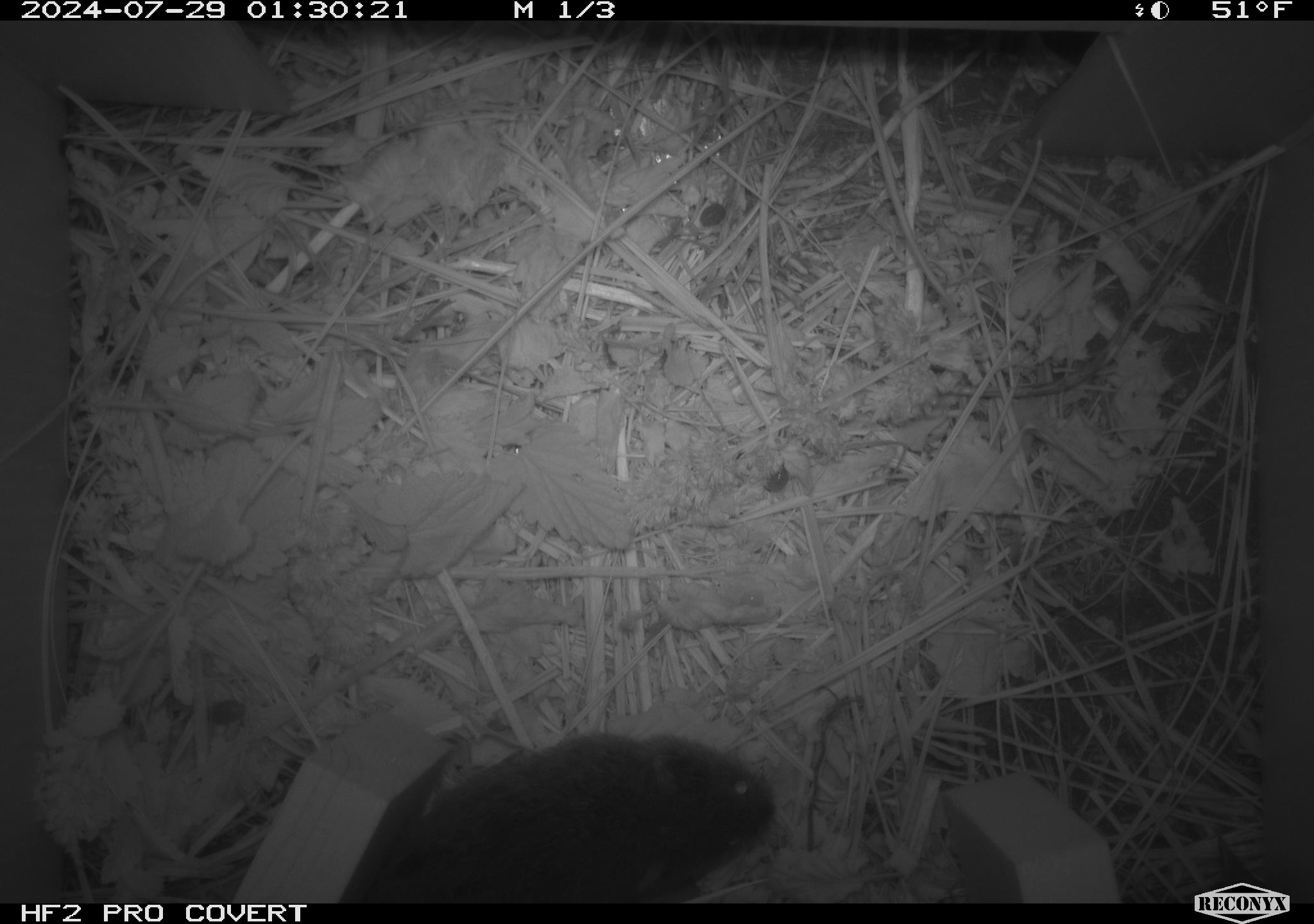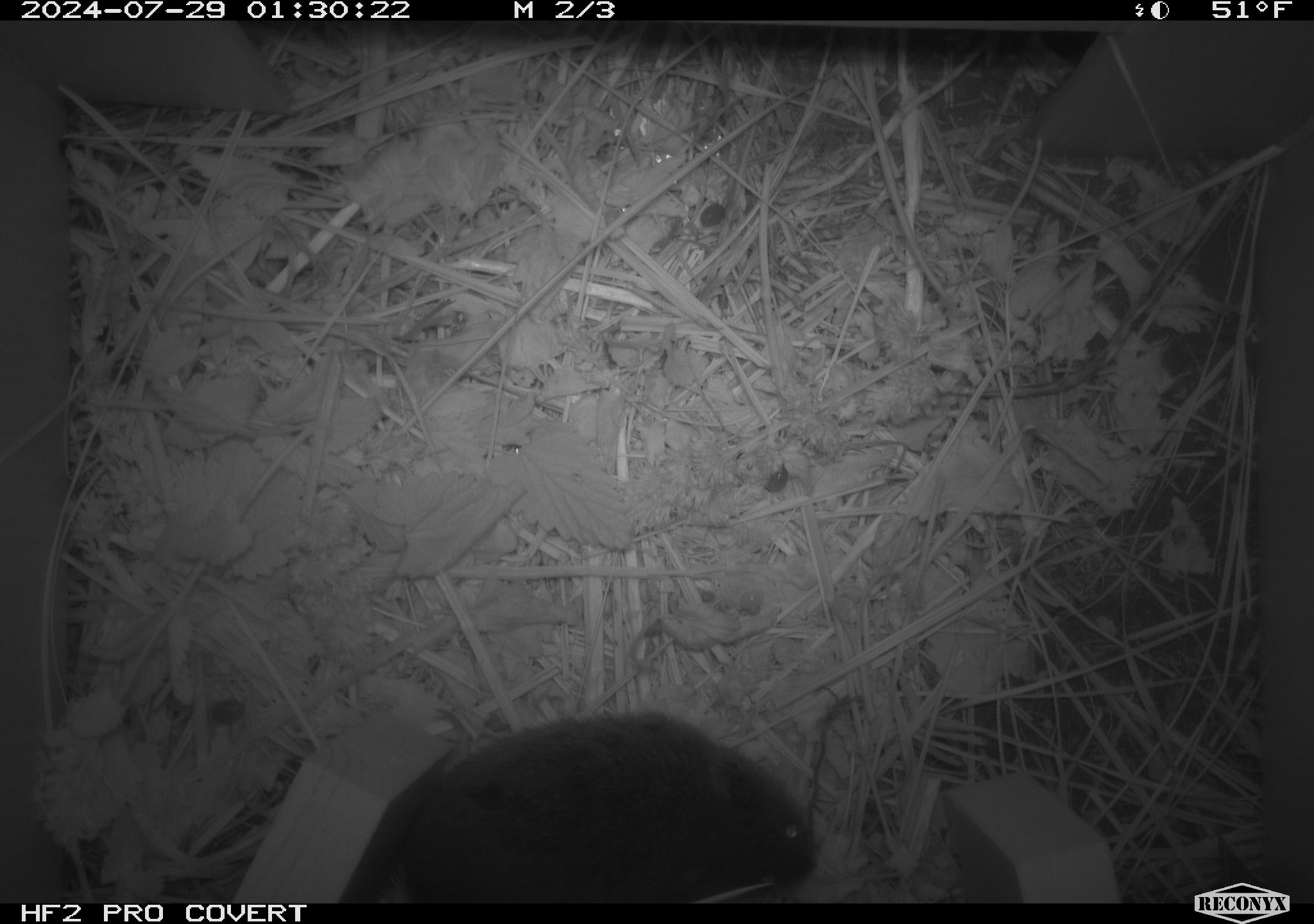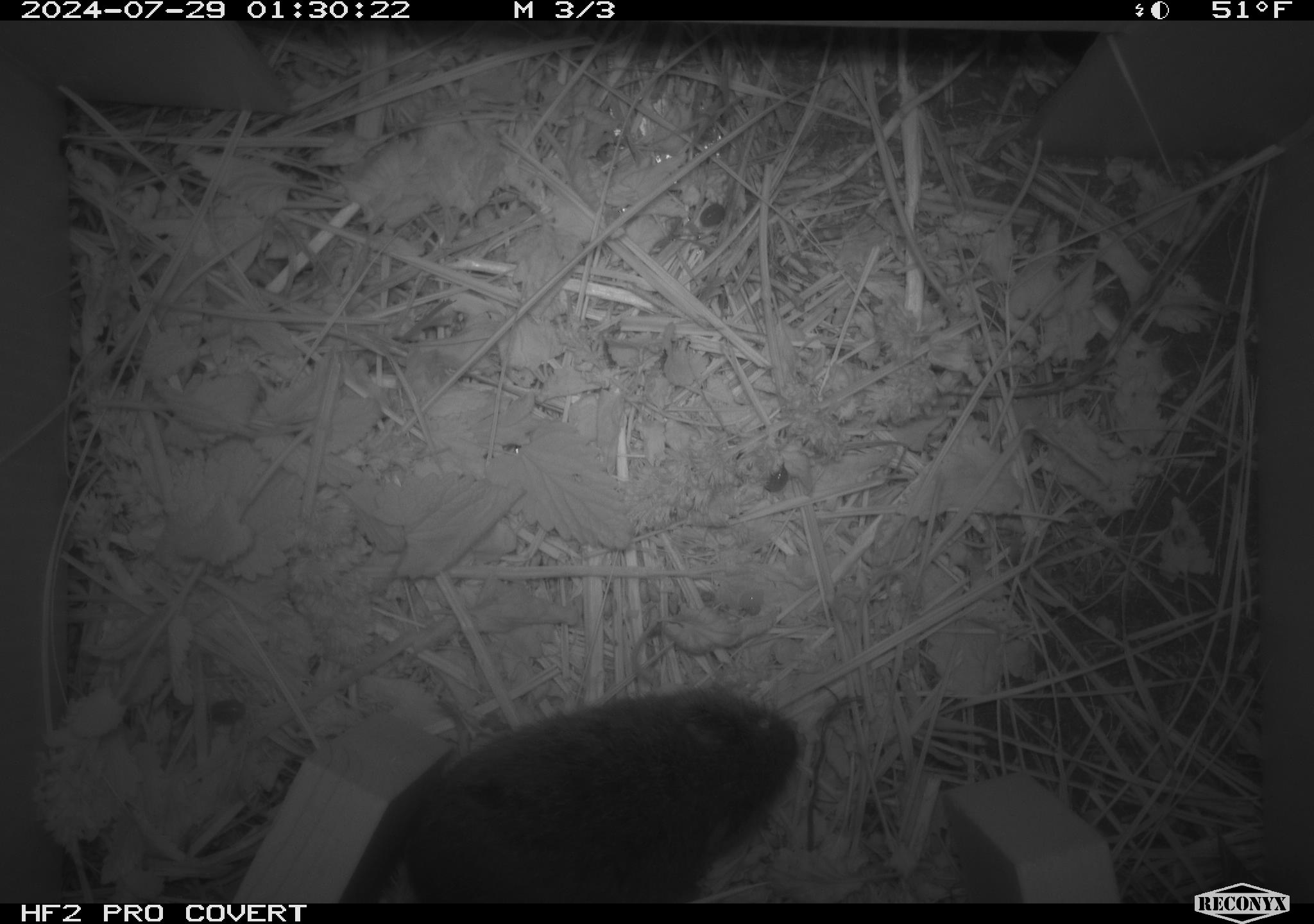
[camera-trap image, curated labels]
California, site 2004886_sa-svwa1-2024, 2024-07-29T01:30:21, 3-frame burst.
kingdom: Animalia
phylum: Chordata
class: Mammalia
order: Rodentia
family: Cricetidae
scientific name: Arvicolinae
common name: voles, lemmings, and muskrats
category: arvicolinae subfamily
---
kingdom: Animalia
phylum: Arthropoda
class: Malacostraca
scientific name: Malacostraca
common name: amphipods, crabs, isopods, krill, lobsters and shrimps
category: malacostracan